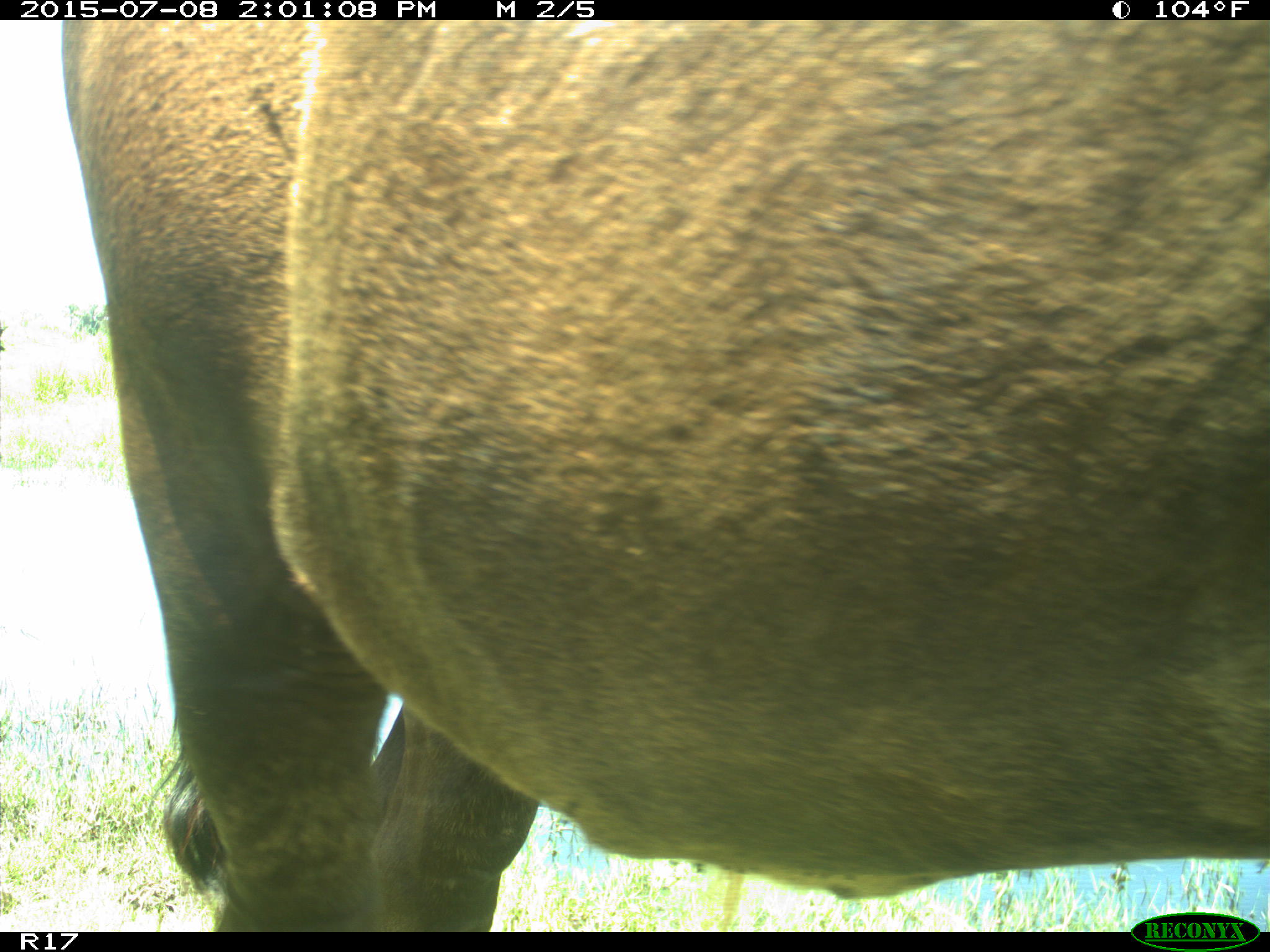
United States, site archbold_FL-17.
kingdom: Animalia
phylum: Chordata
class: Mammalia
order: Artiodactyla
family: Bovidae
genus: Bos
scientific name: Bos taurus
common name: domestic cow